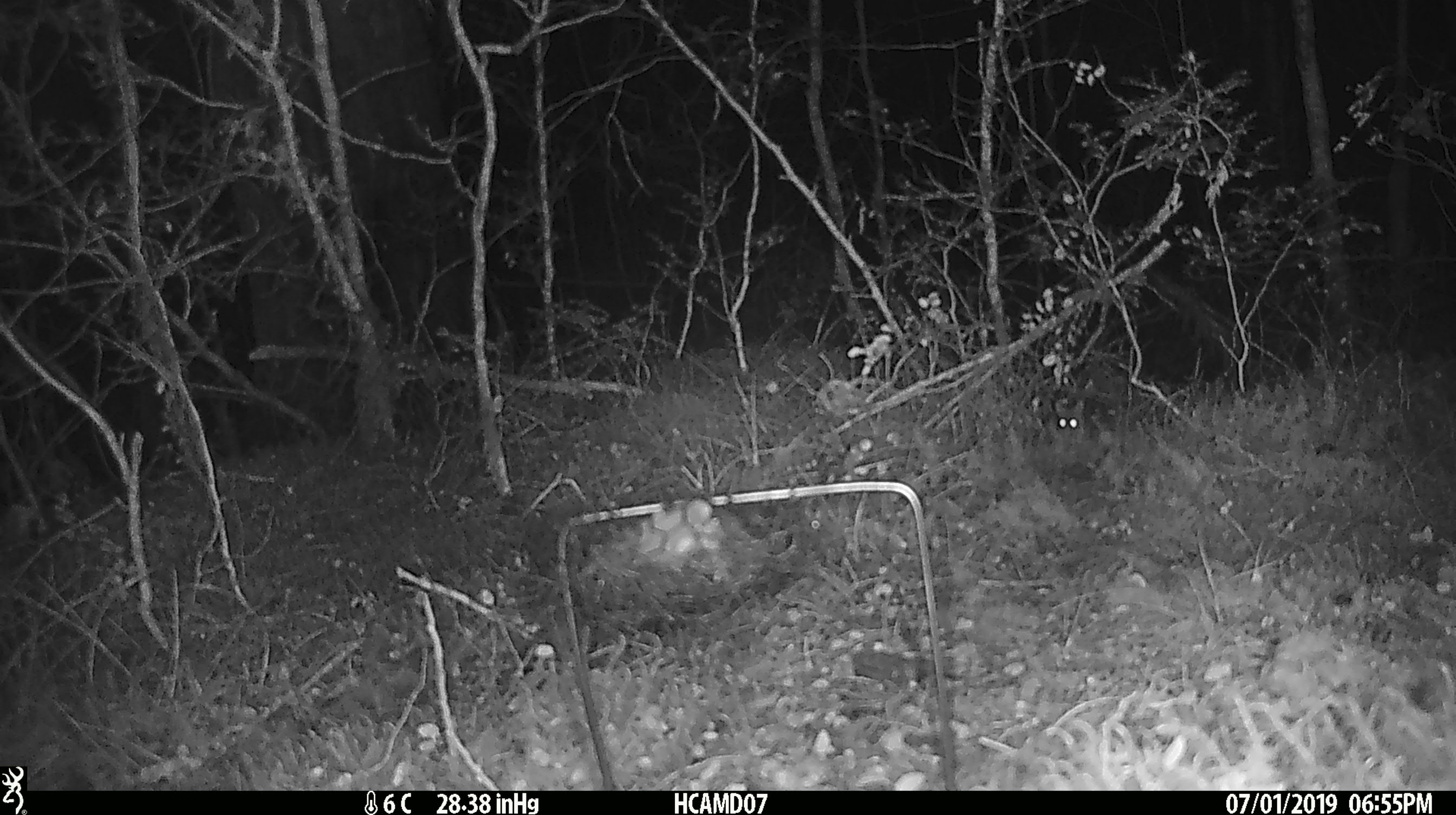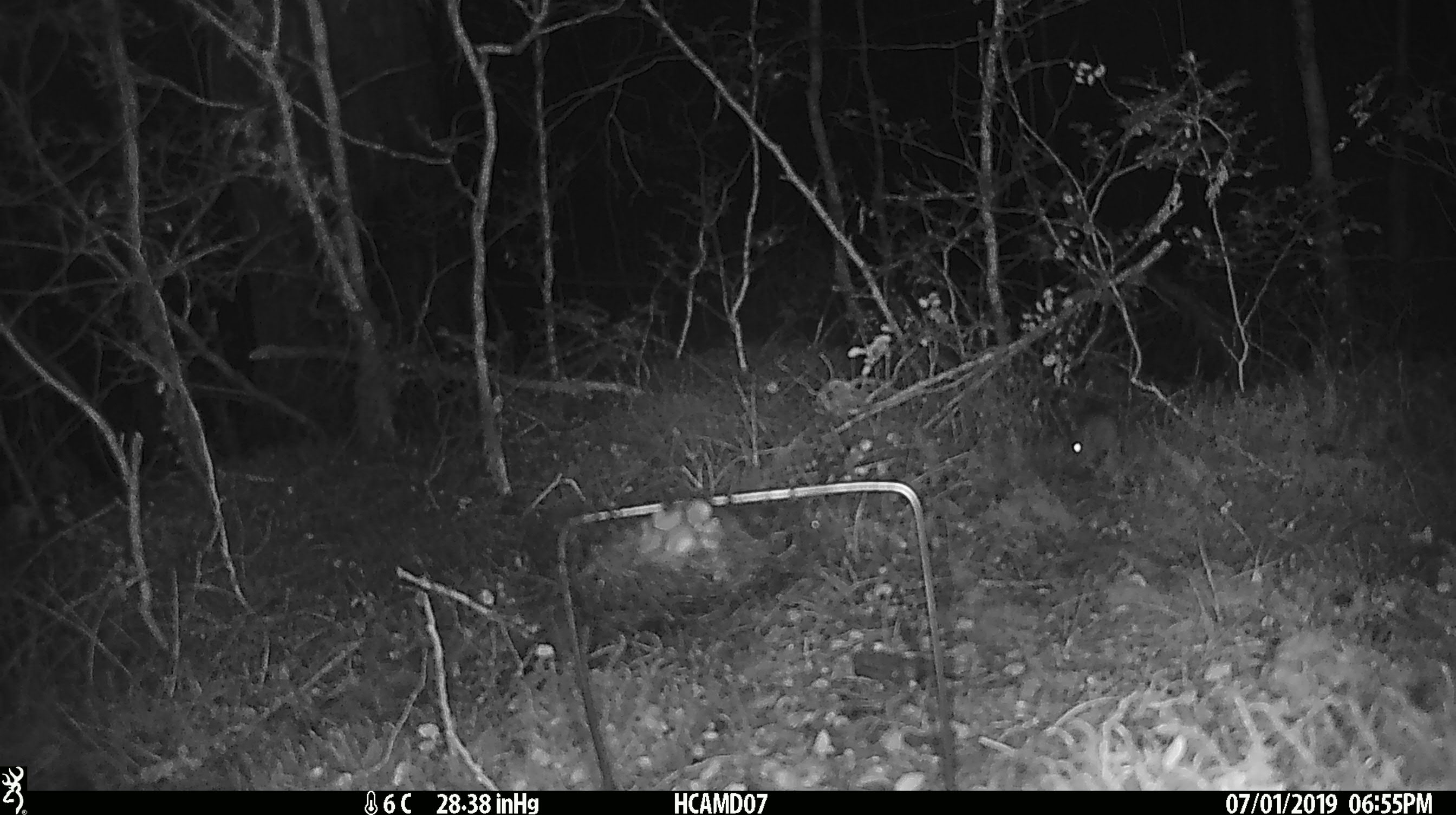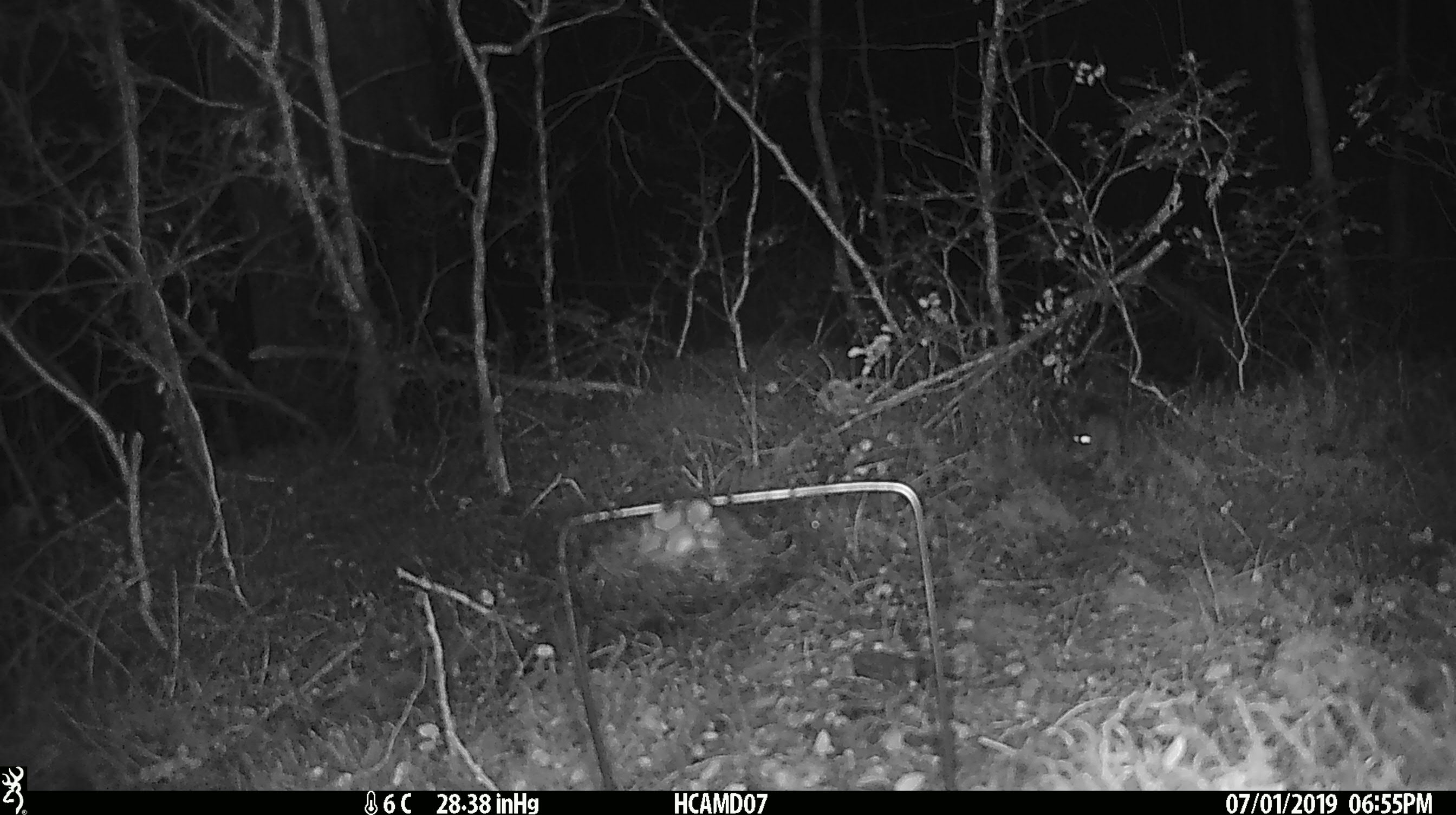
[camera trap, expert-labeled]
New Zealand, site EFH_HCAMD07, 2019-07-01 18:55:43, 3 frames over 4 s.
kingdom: Animalia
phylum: Chordata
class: Mammalia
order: Rodentia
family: Muridae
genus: Mus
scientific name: Mus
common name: mouse